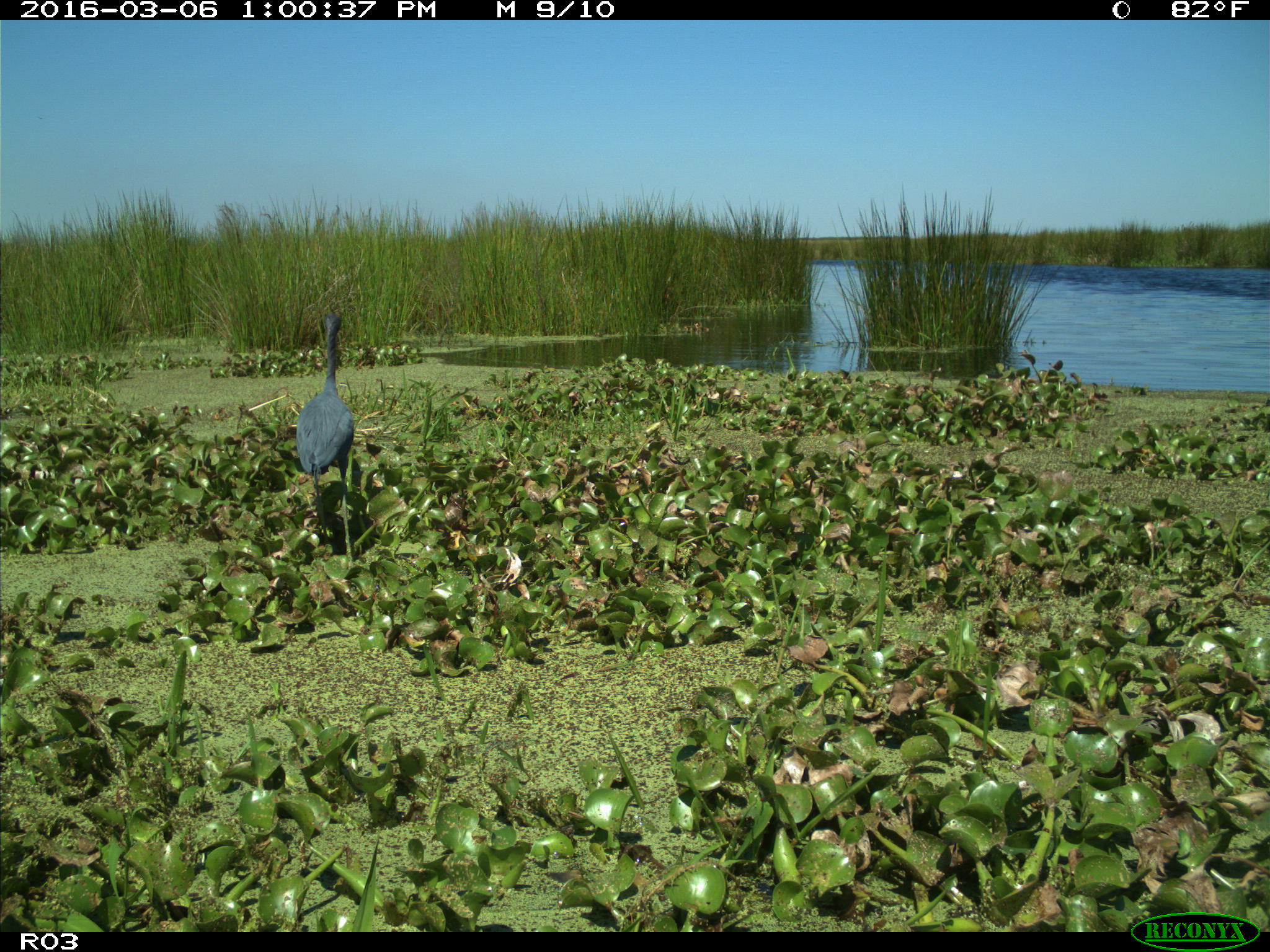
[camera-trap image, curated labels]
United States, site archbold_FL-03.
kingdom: Animalia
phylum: Chordata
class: Aves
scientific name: Aves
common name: birds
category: unidentified bird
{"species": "unidentified bird (birds) (Aves)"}